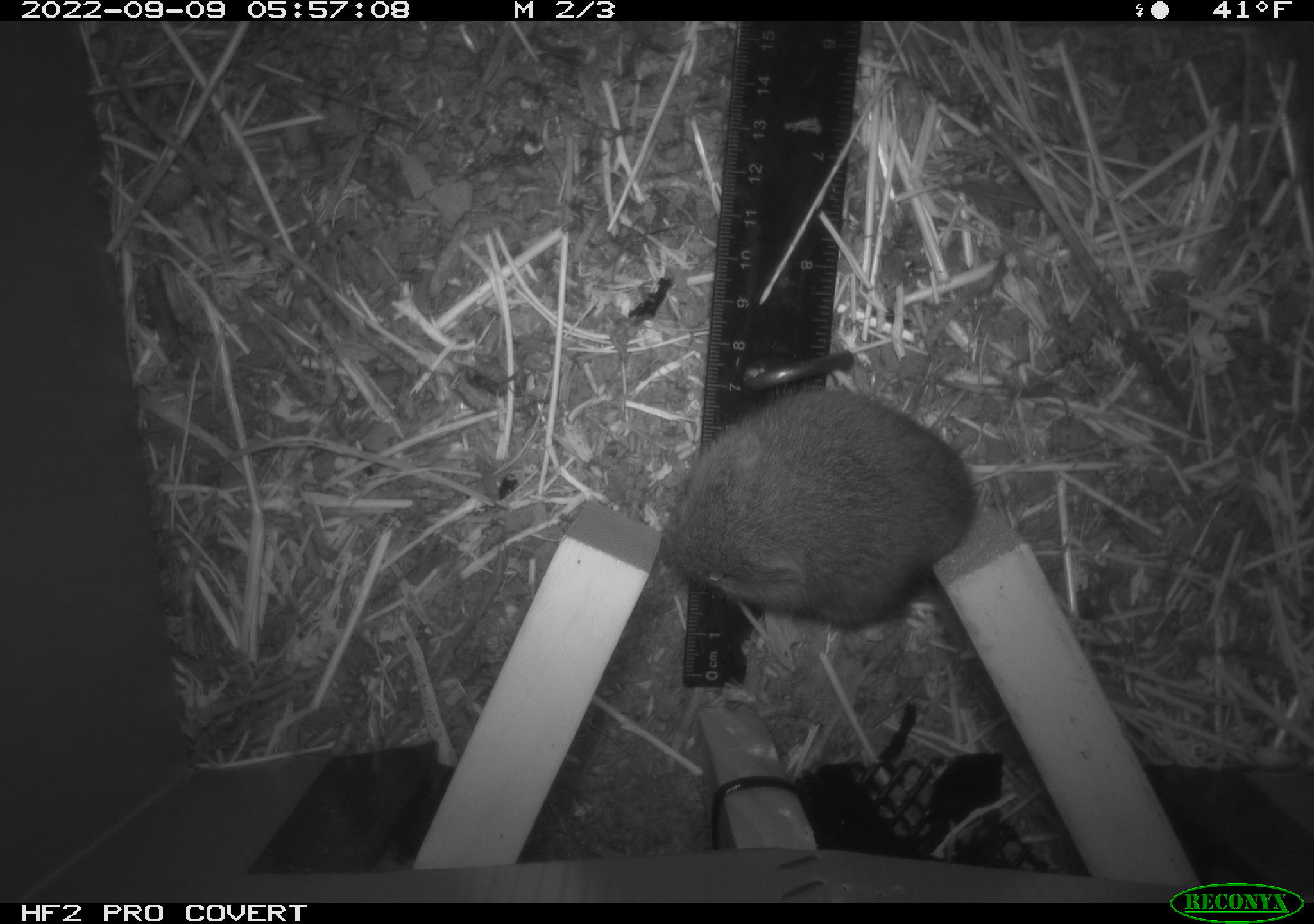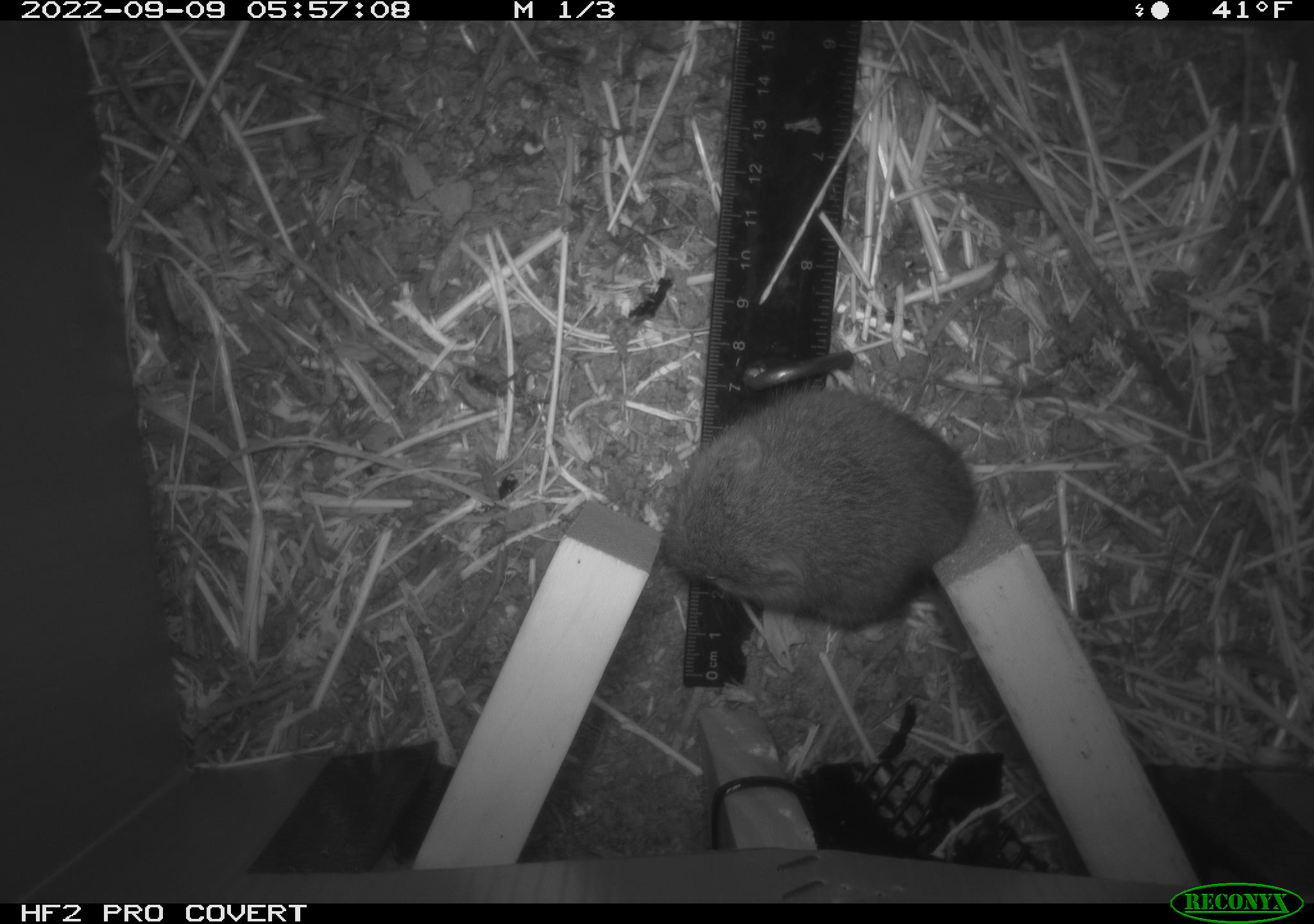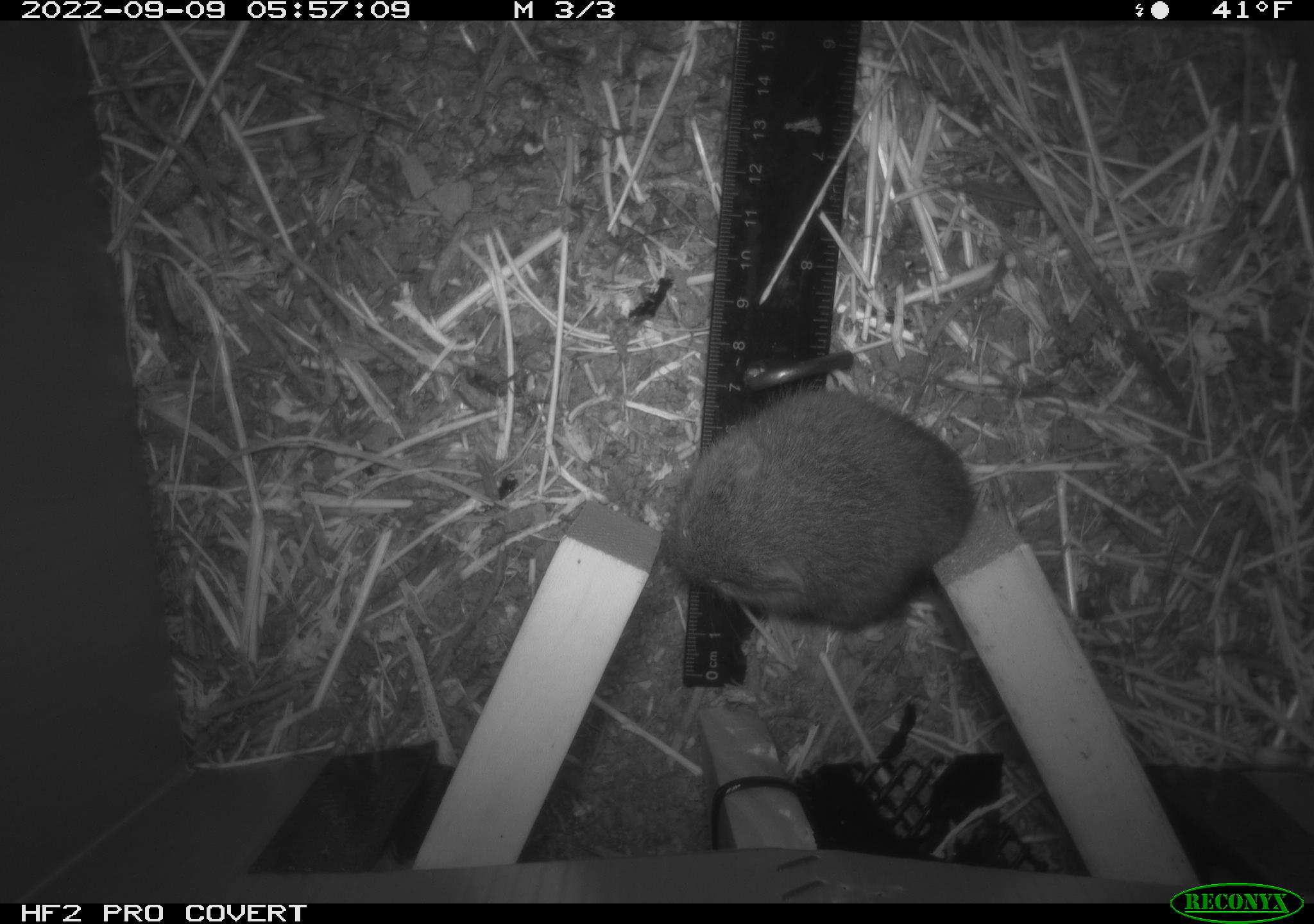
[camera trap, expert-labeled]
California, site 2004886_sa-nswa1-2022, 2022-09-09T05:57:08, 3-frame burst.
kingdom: Animalia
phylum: Chordata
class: Mammalia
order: Rodentia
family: Cricetidae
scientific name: Cricetidae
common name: hamsters, voles, lemmings, and allies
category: cricetidae family